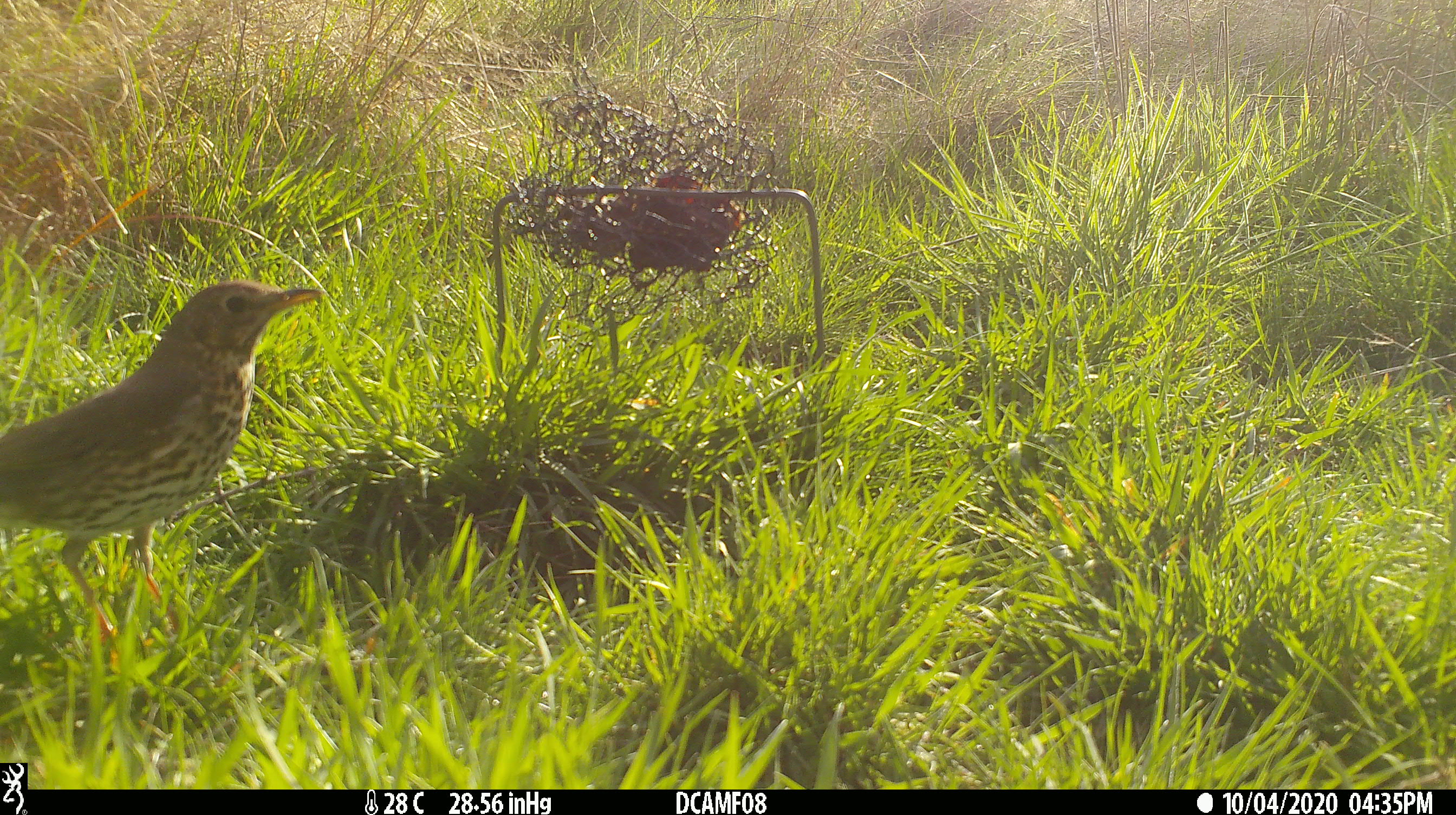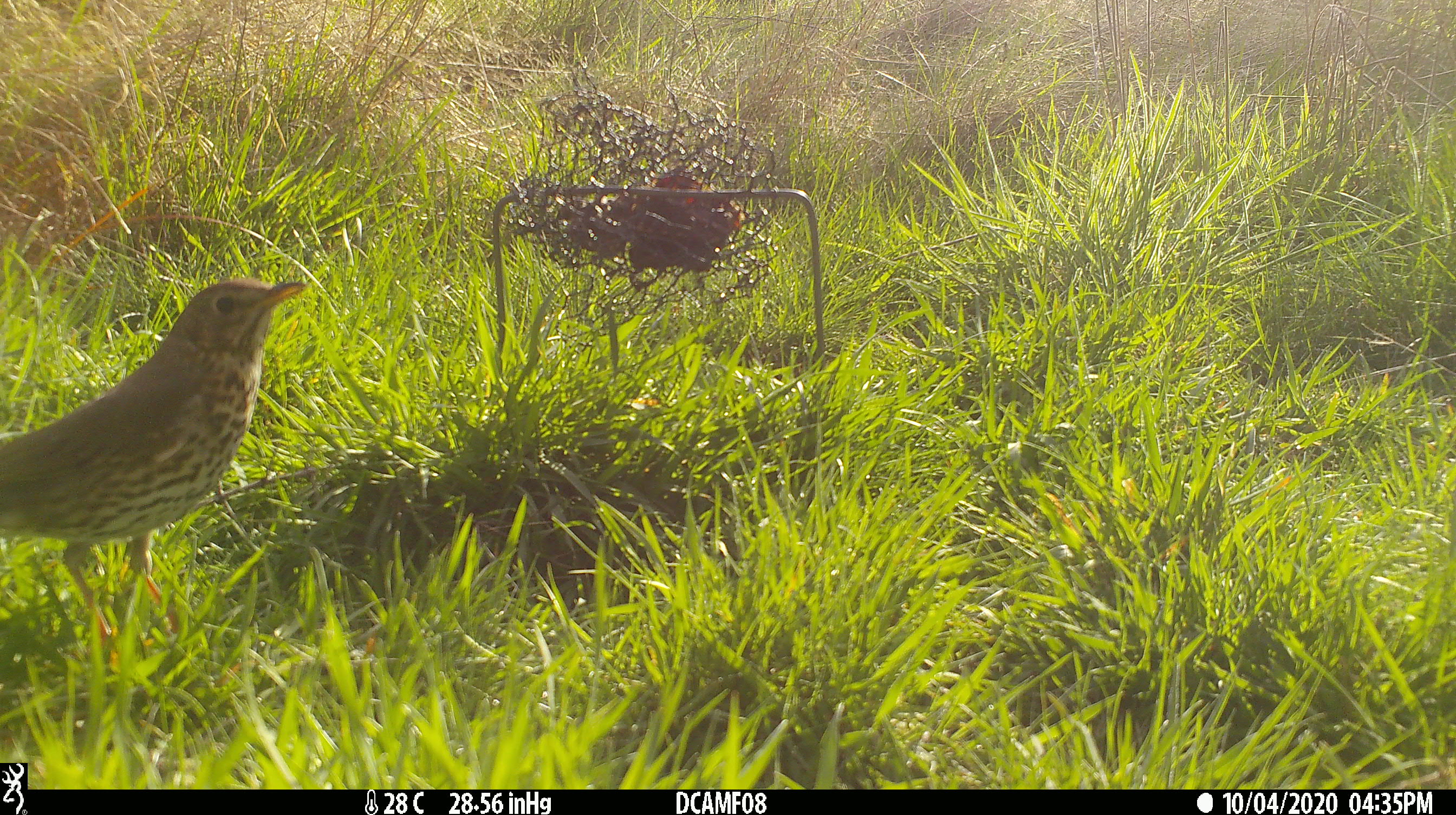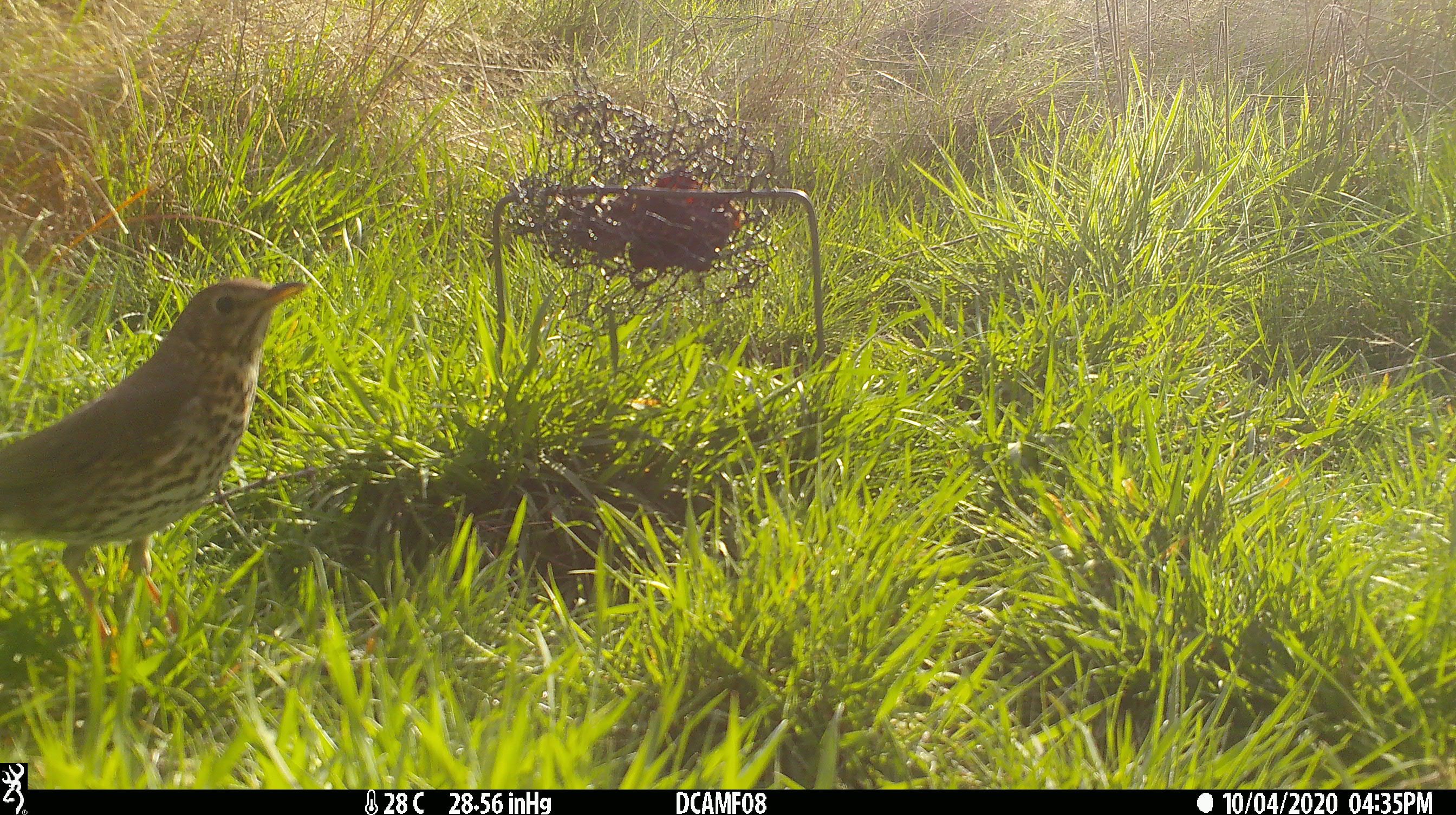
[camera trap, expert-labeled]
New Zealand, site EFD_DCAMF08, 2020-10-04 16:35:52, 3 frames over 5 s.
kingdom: Animalia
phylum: Chordata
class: Aves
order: Passeriformes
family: Turdidae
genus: Turdus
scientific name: Turdus philomelos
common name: song thrush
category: thrush